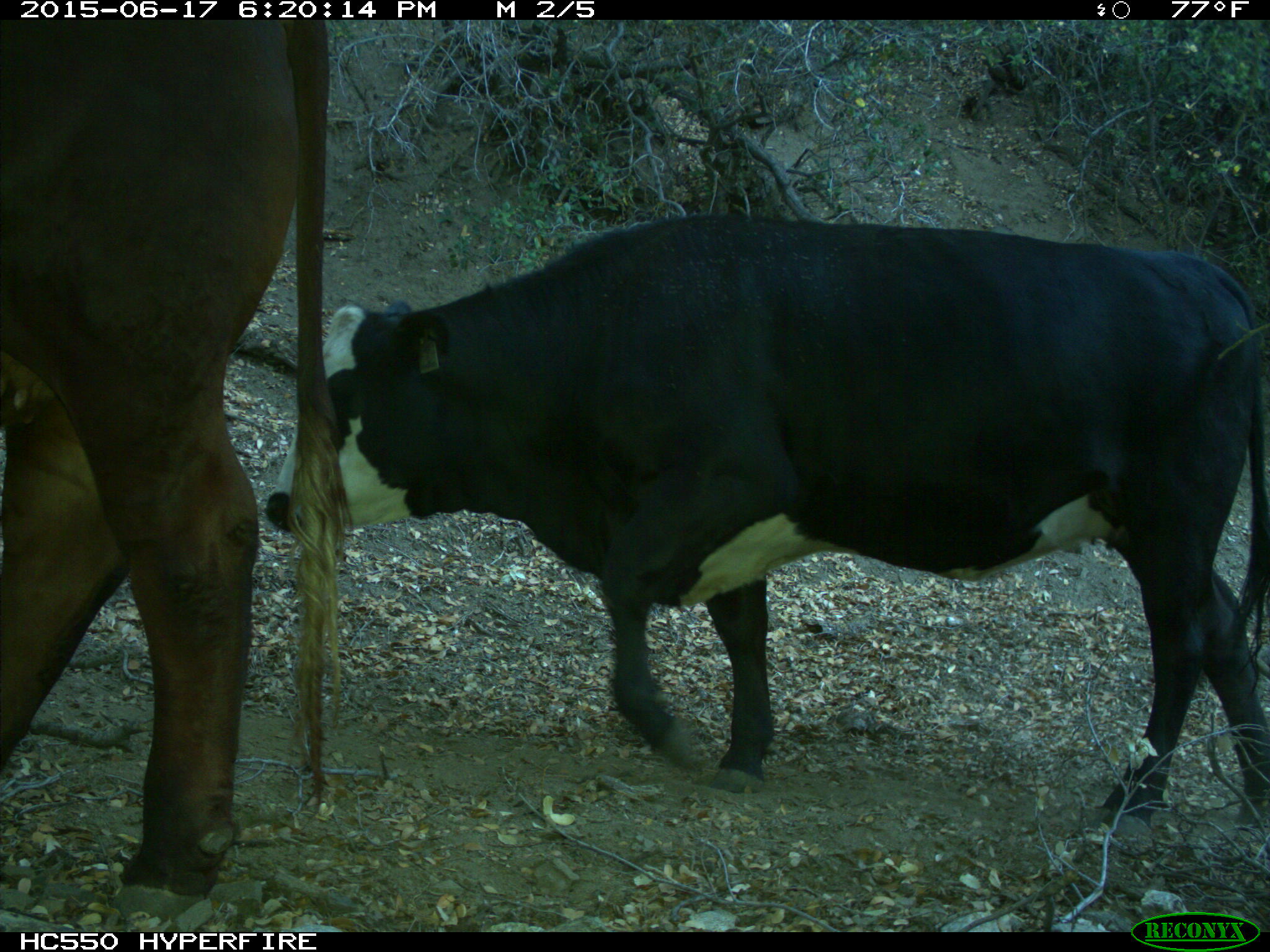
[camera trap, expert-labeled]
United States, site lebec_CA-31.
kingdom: Animalia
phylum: Chordata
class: Mammalia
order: Artiodactyla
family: Bovidae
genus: Bos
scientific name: Bos taurus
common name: domestic cow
Bos taurus (domestic cow).